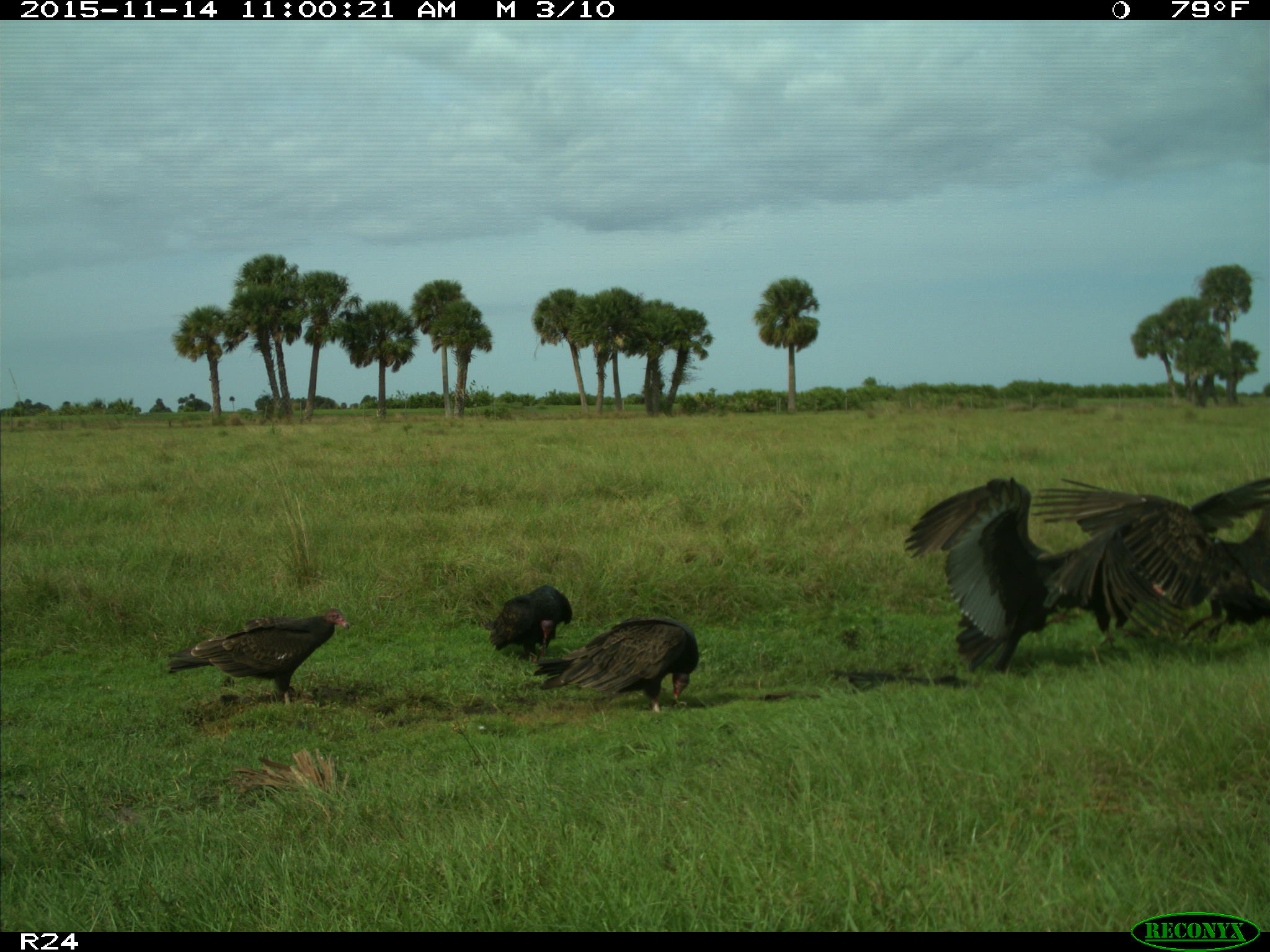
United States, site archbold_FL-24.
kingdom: Animalia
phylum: Chordata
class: Aves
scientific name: Aves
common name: birds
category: unidentified bird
Unidentified bird (birds) (Aves).